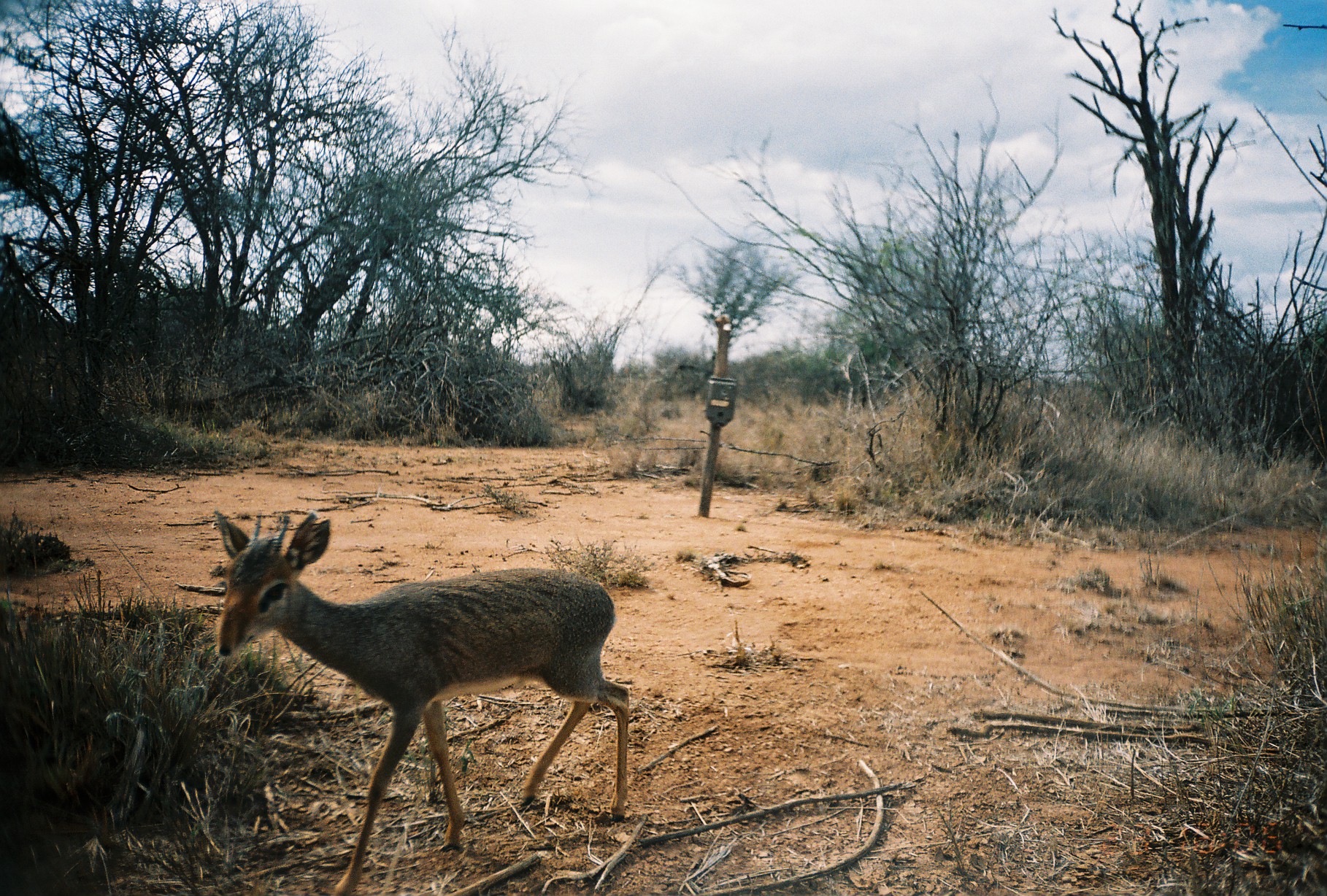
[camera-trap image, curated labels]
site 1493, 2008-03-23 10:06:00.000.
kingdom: Animalia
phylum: Chordata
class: Mammalia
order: Artiodactyla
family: Bovidae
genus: Madoqua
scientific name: Madoqua guentheri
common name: günther's dik-dik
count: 1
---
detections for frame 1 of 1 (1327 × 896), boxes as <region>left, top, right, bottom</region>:
madoqua guentheri: <region>211, 507, 630, 889</region>